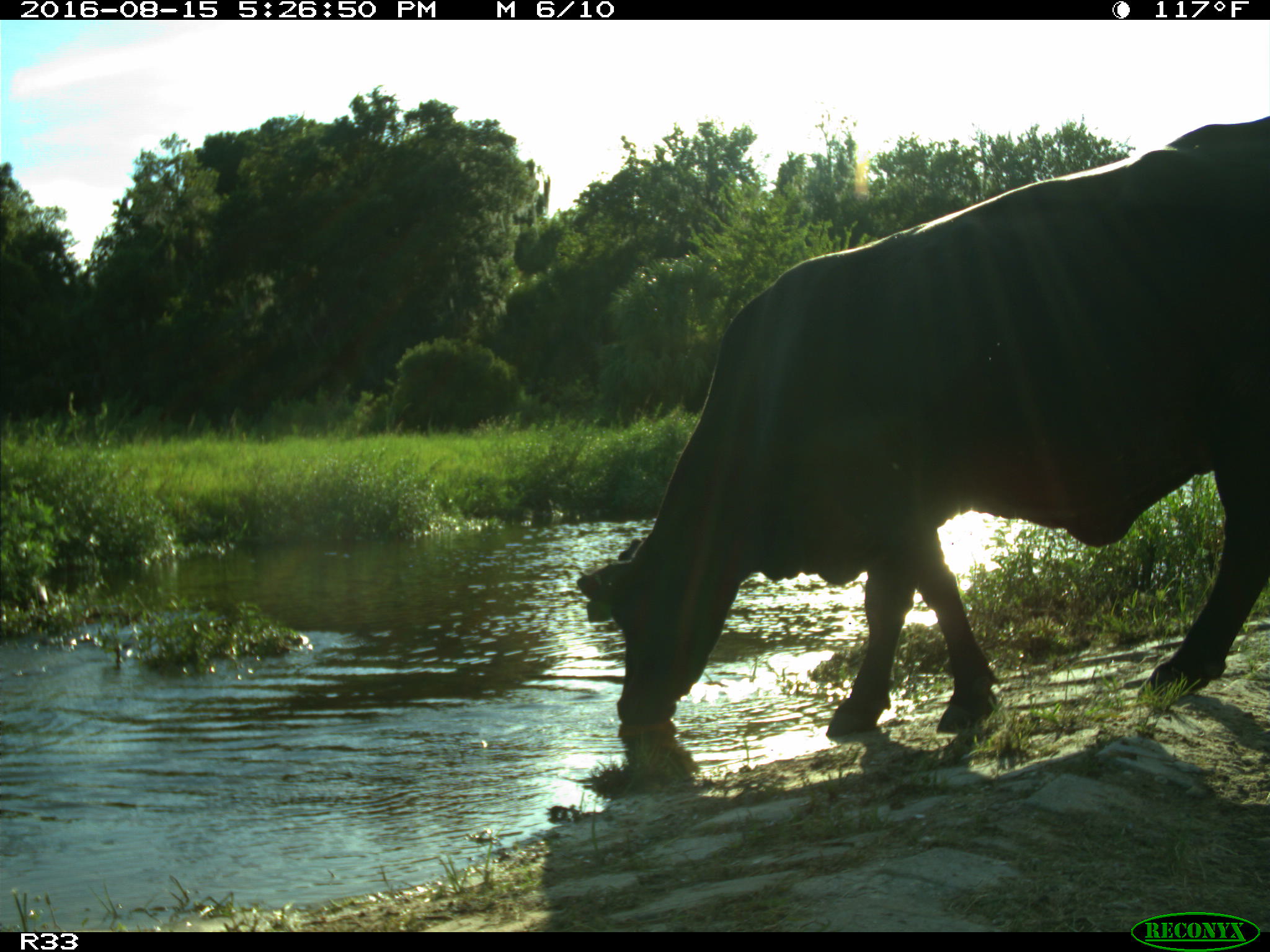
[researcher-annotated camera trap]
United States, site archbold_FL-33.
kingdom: Animalia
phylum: Chordata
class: Mammalia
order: Artiodactyla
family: Bovidae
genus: Bos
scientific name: Bos taurus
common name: domestic cow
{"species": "Bos taurus (domestic cow)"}